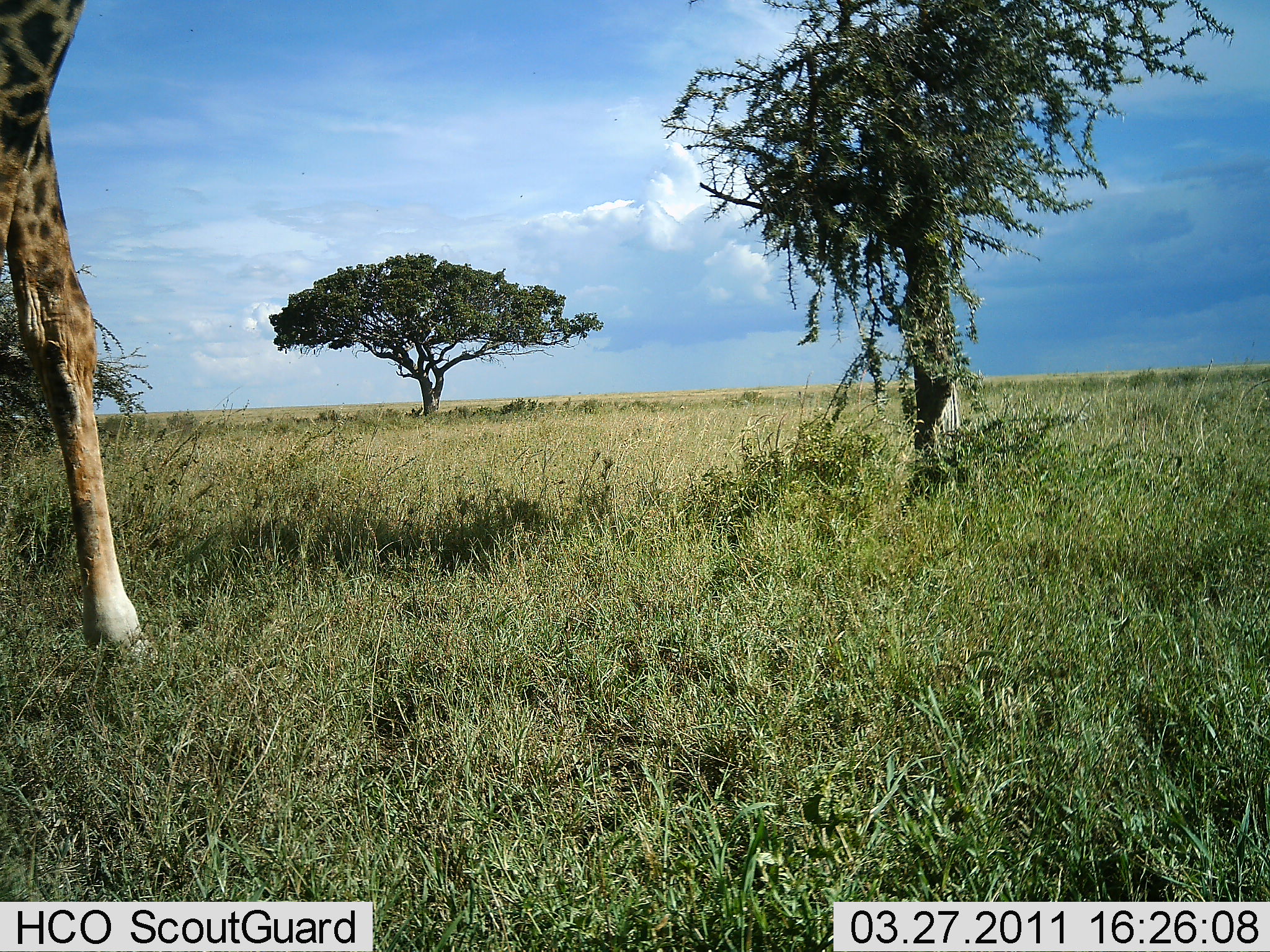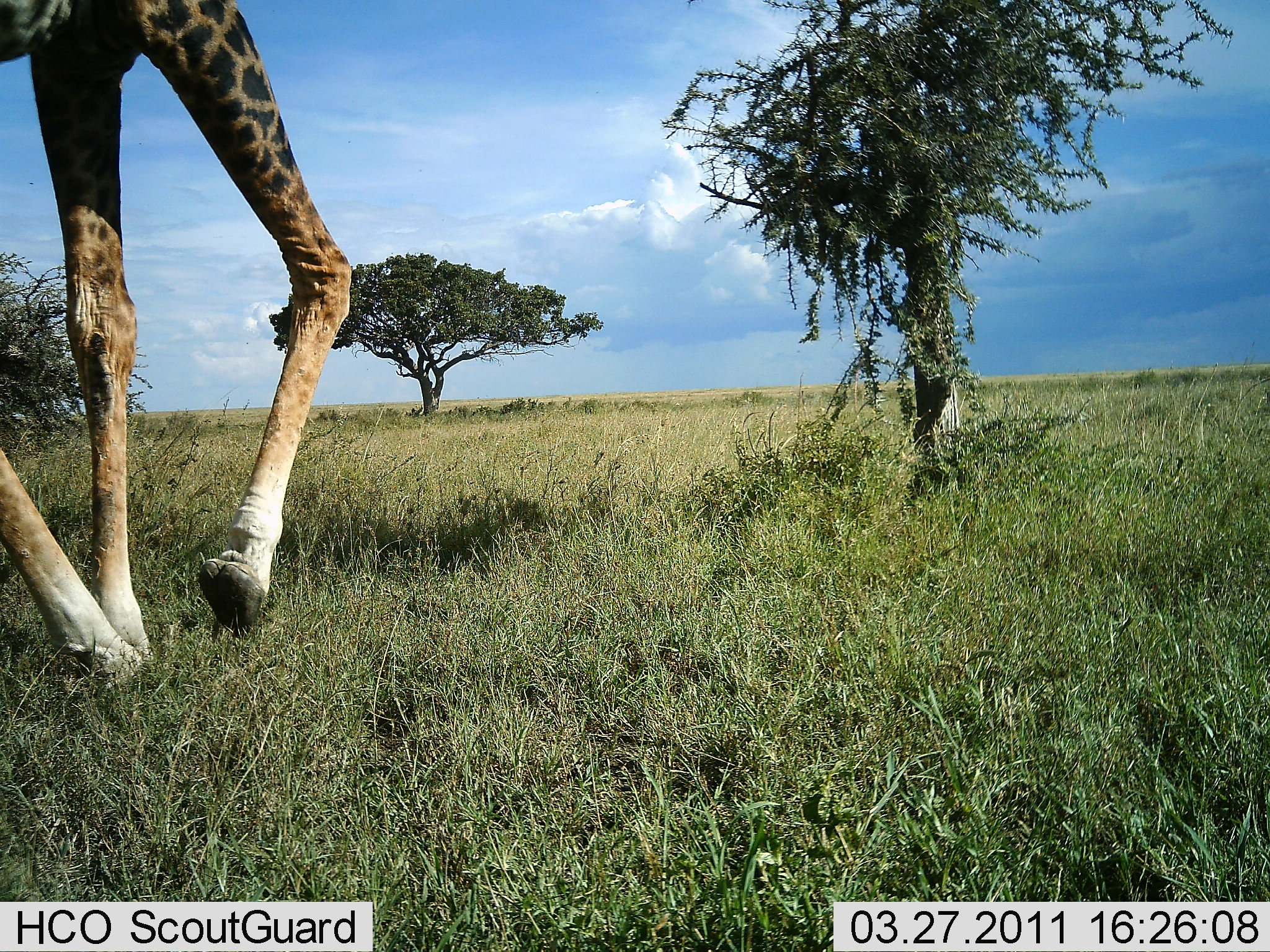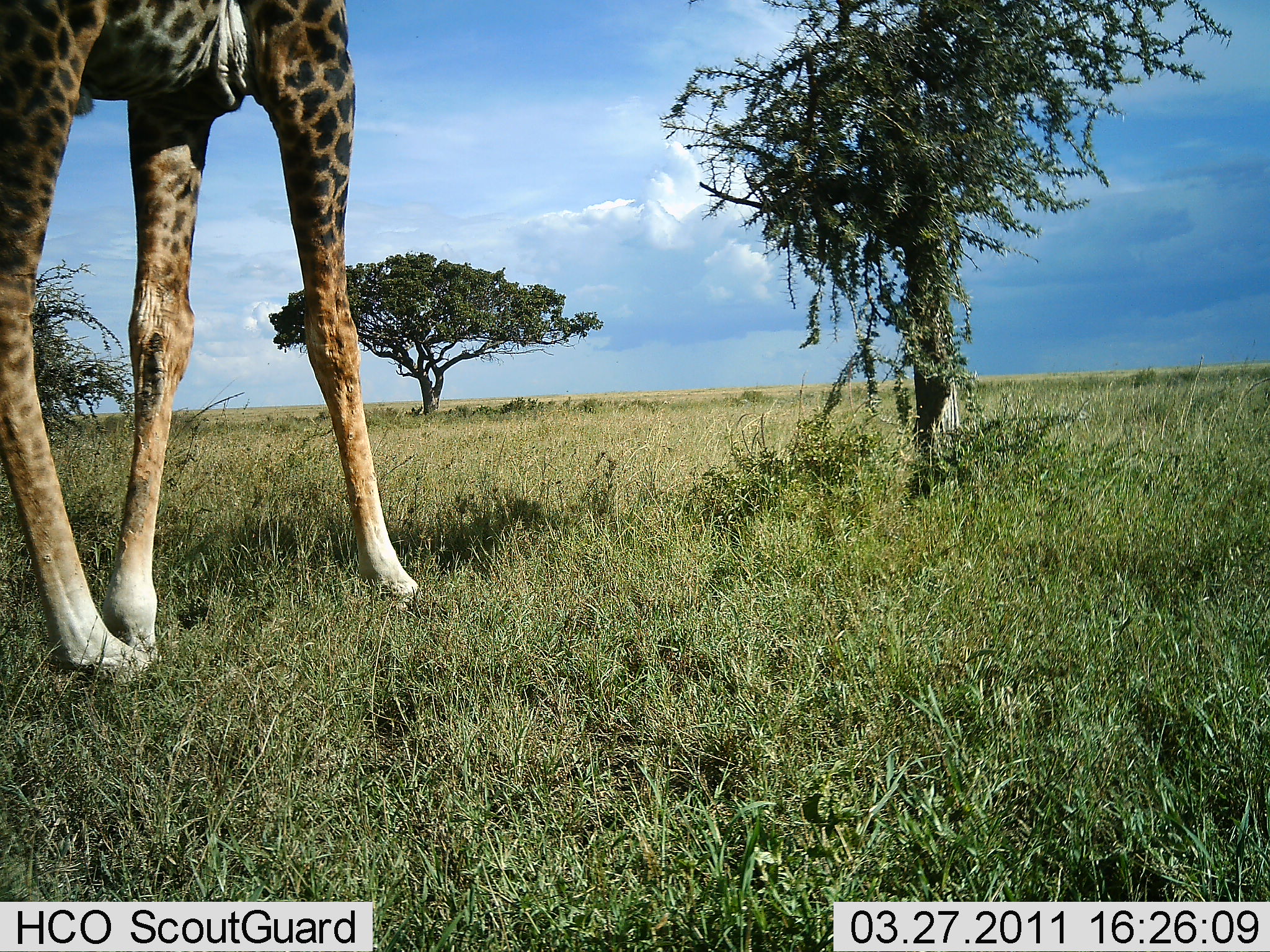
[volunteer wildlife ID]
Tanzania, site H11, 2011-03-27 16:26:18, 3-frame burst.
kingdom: Animalia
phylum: Chordata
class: Mammalia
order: Artiodactyla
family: Giraffidae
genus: Giraffa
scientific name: Giraffa camelopardalis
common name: giraffe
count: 1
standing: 27%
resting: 0%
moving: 73%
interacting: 0%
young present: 0%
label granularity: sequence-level